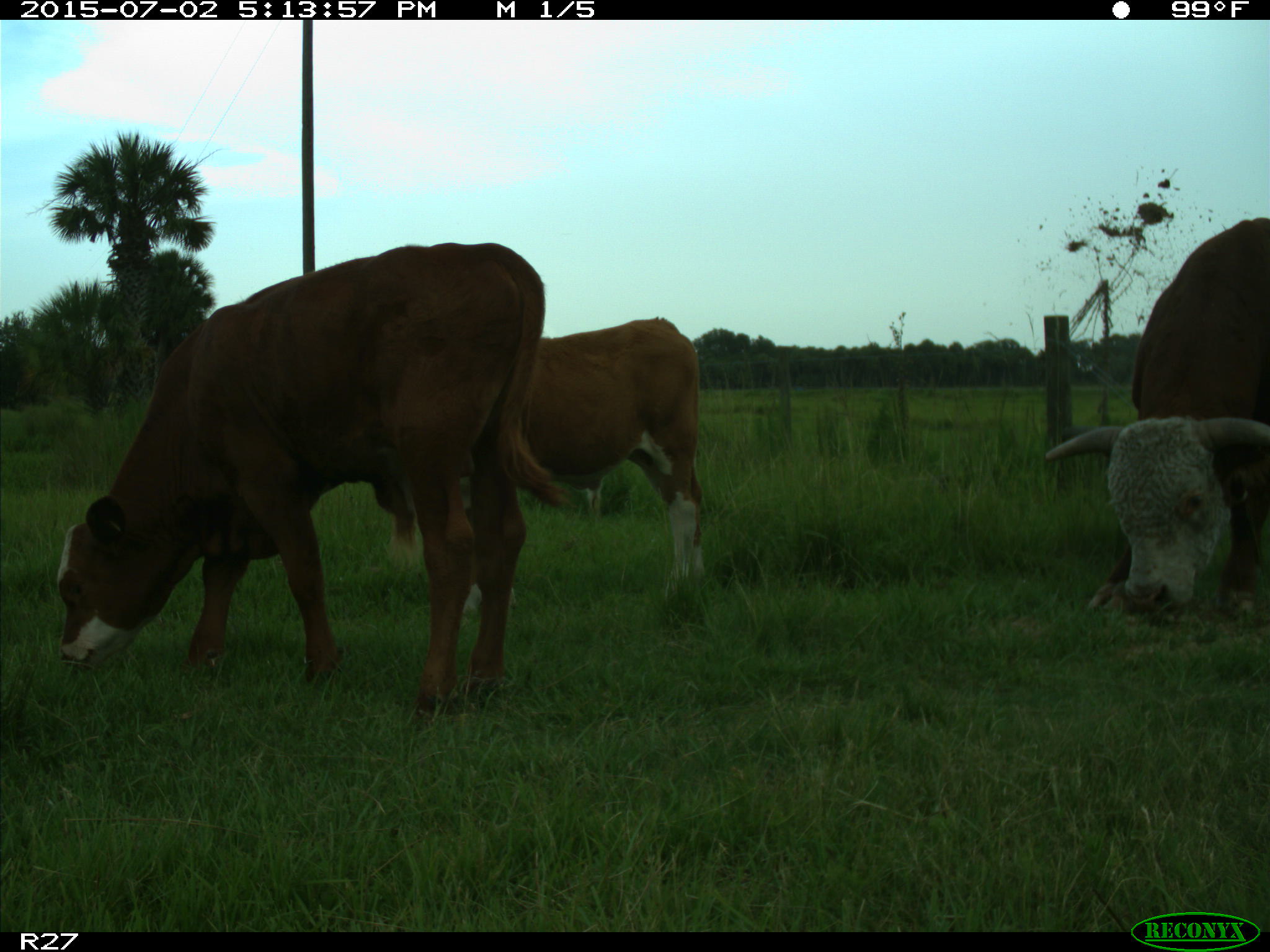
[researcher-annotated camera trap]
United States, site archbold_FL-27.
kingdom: Animalia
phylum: Chordata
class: Mammalia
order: Artiodactyla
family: Bovidae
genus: Bos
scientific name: Bos taurus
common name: domestic cow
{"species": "Bos taurus (domestic cow)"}